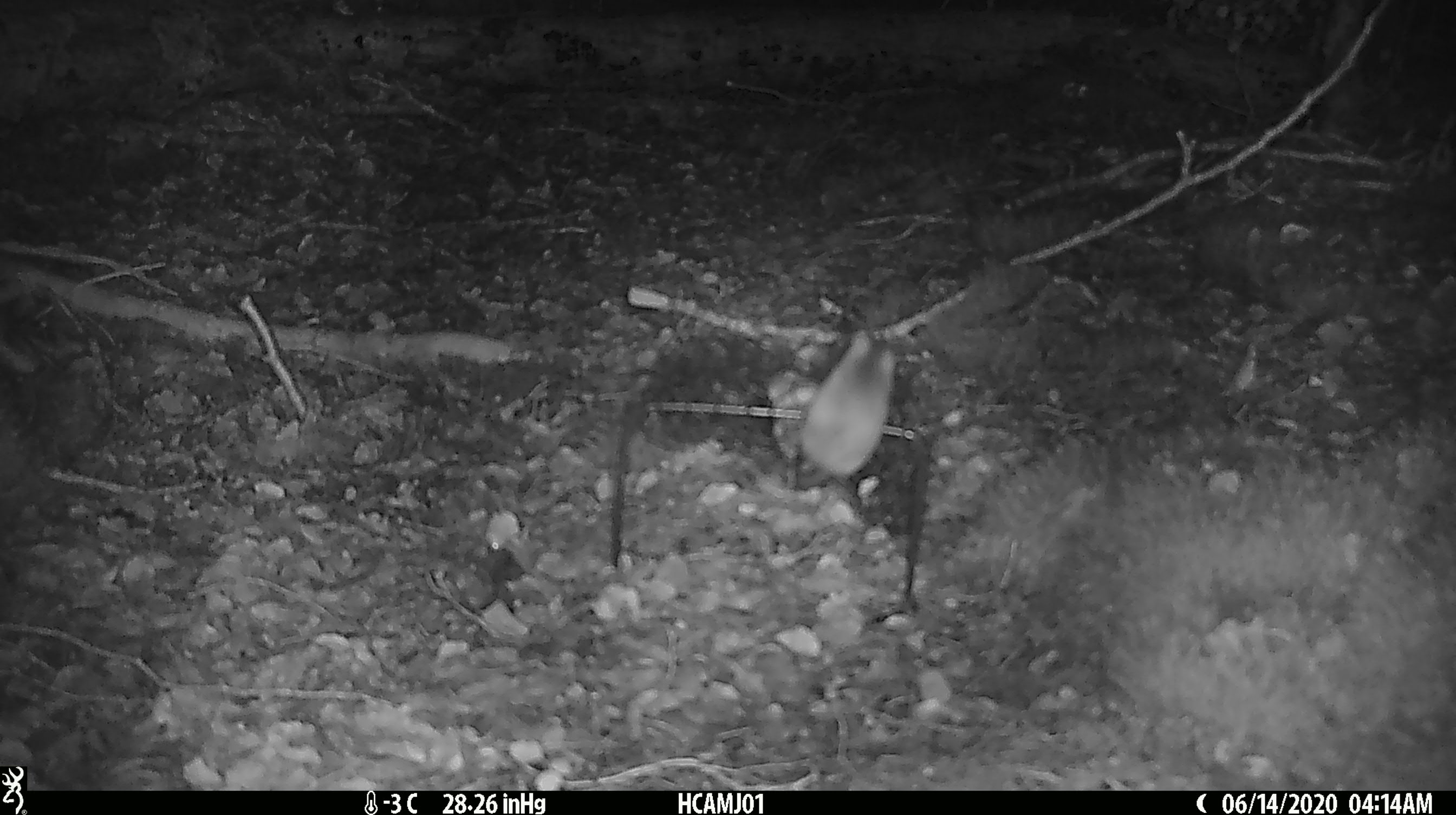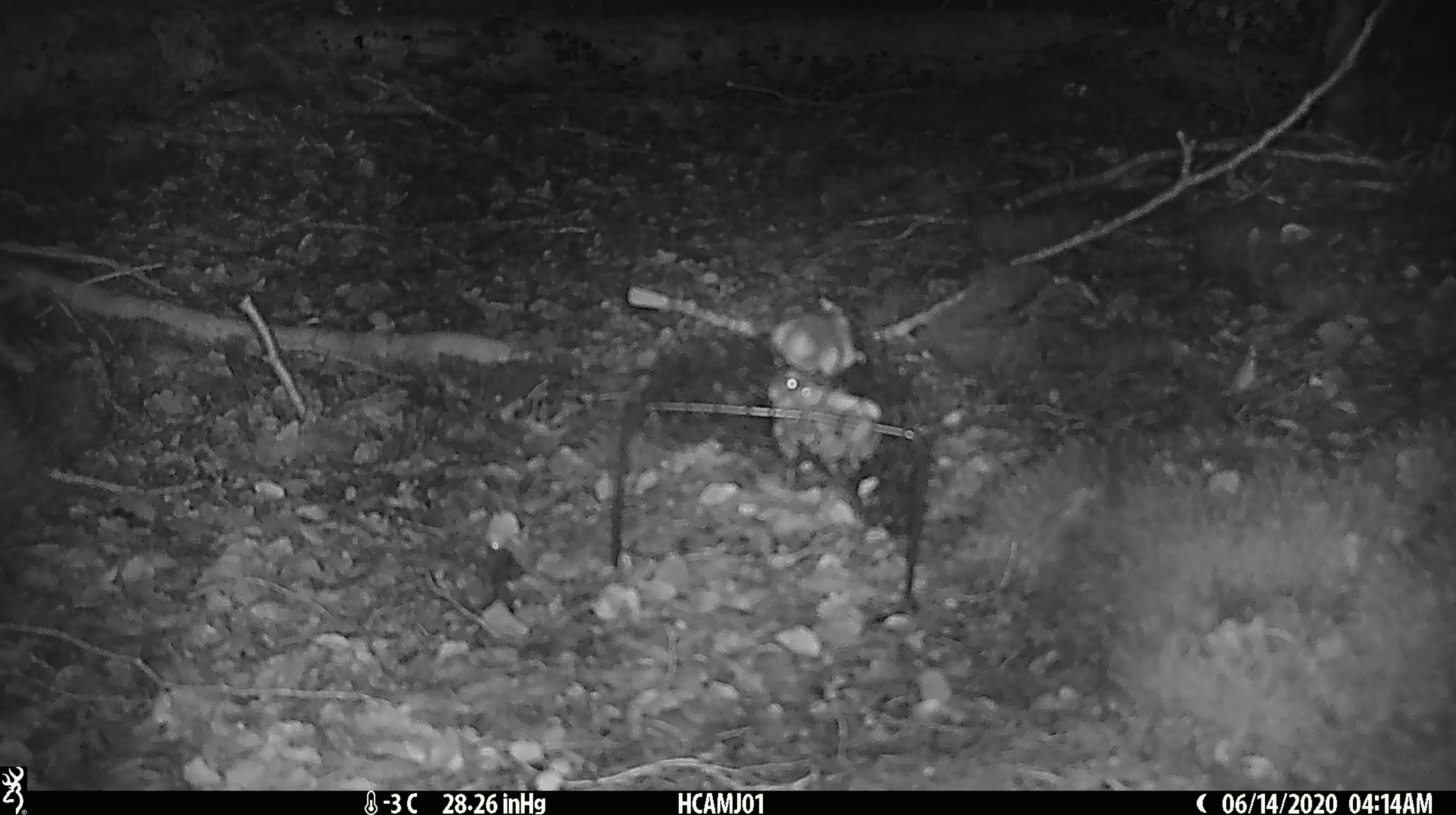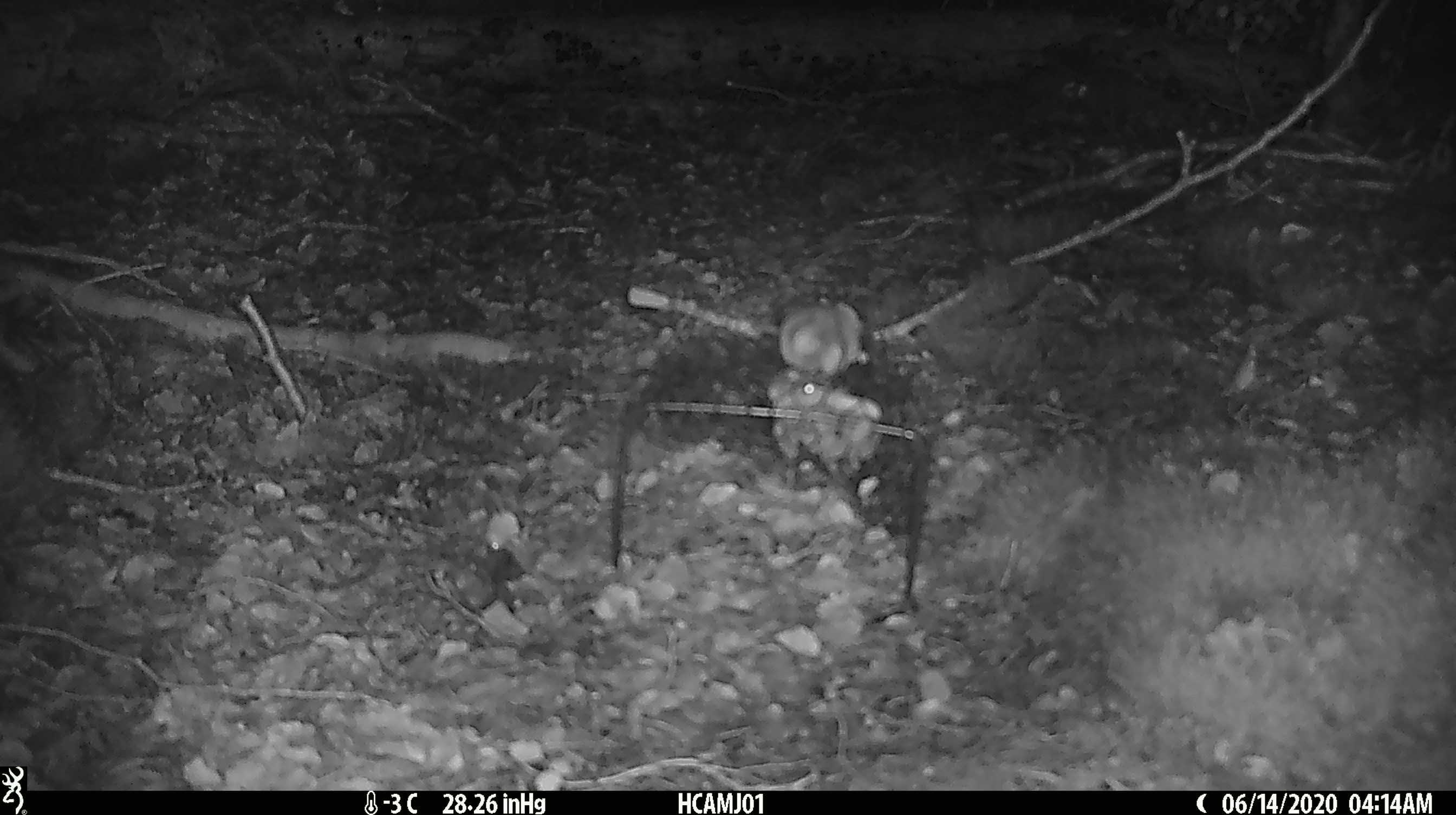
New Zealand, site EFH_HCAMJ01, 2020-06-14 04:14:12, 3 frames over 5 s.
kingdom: Animalia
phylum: Chordata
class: Mammalia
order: Rodentia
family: Muridae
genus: Mus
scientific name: Mus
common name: mouse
Mouse (Mus).